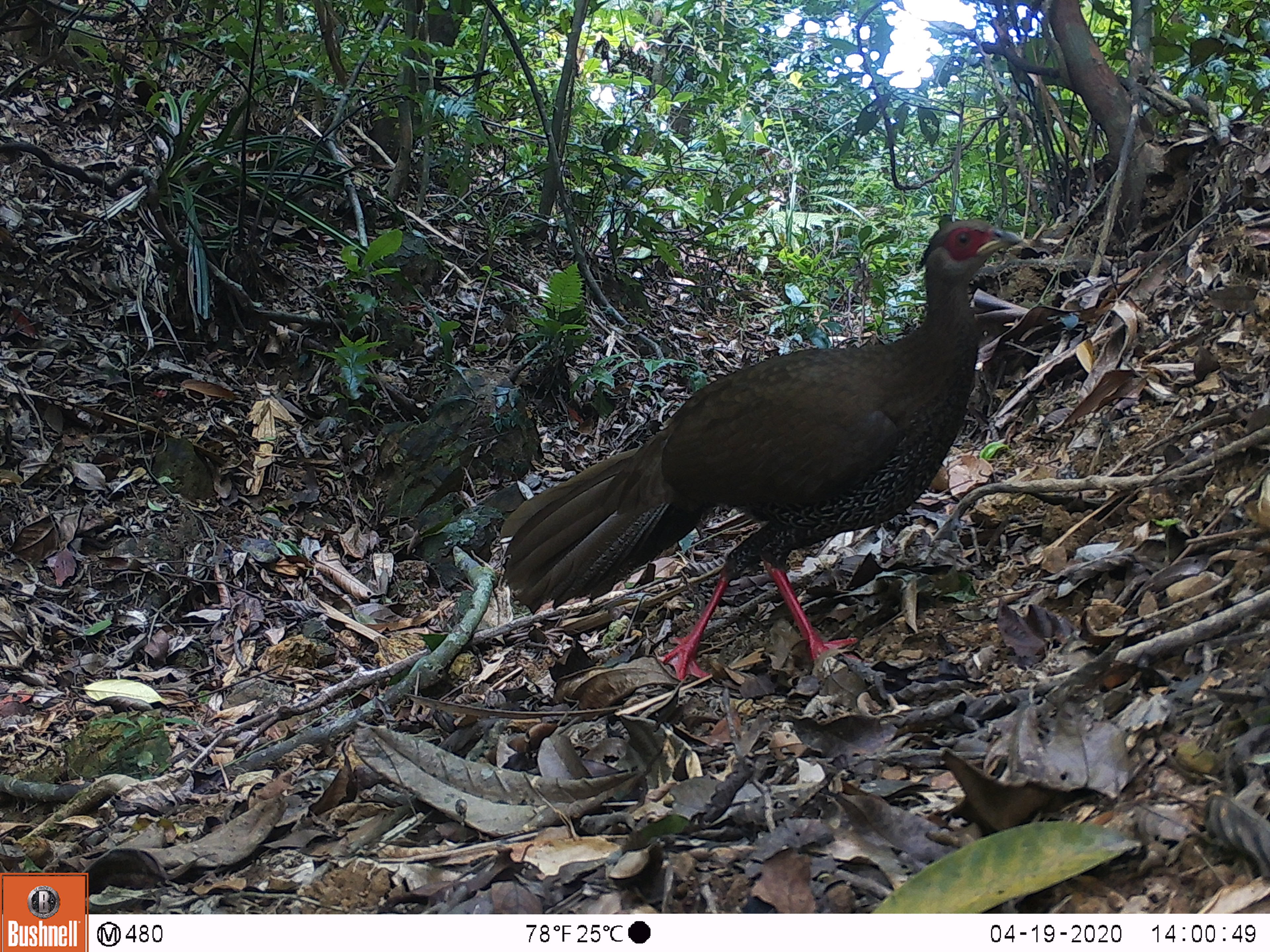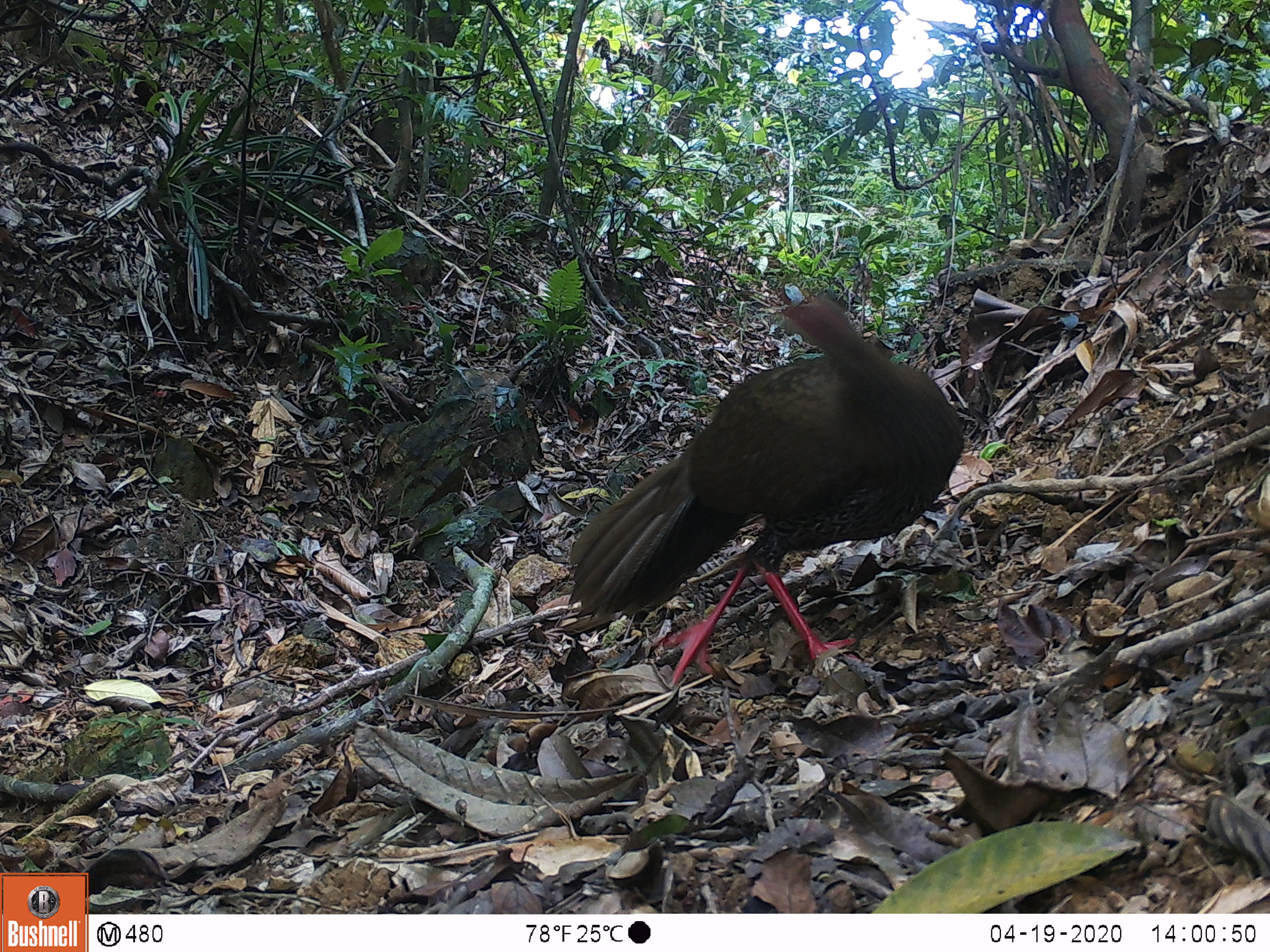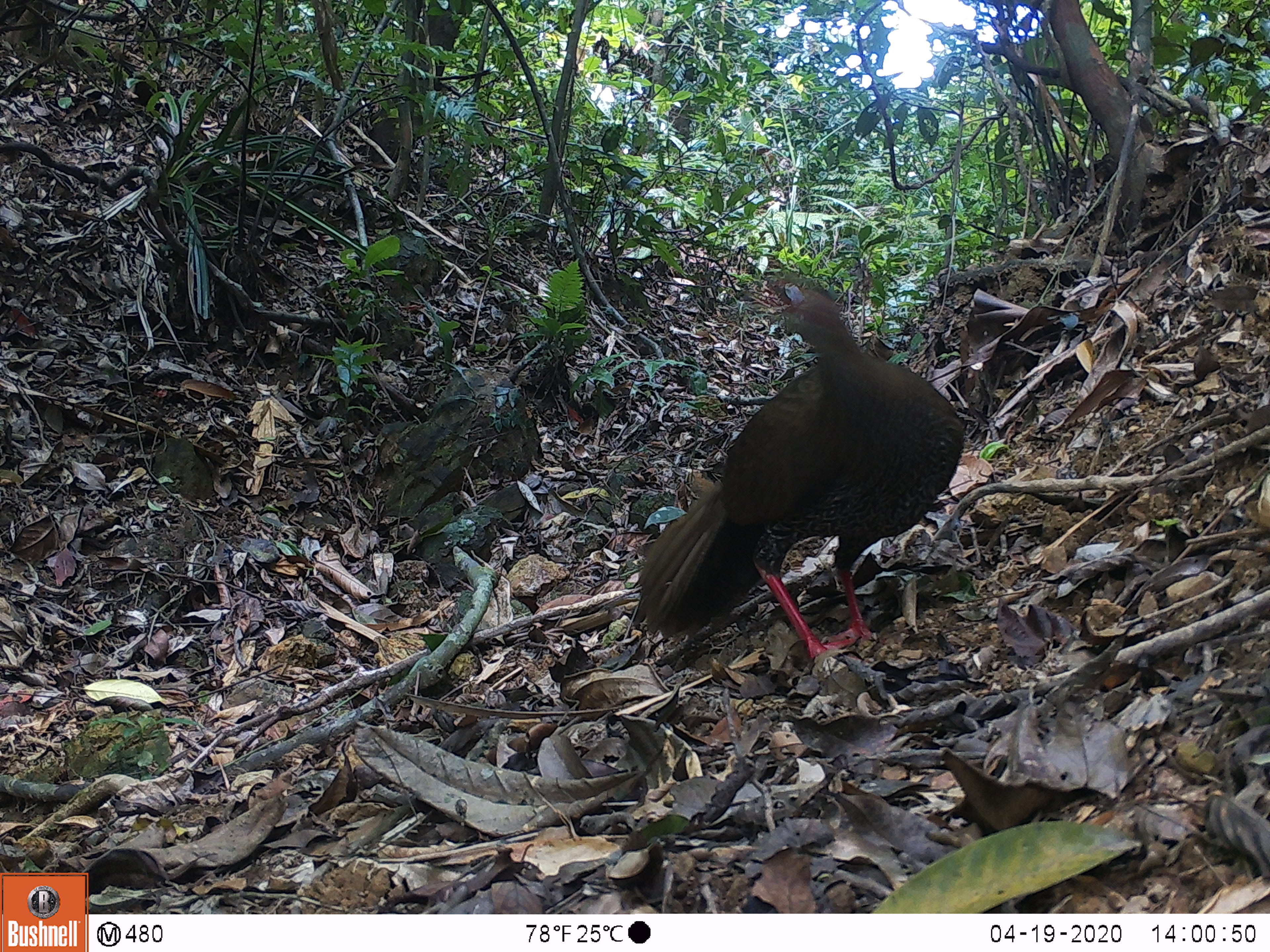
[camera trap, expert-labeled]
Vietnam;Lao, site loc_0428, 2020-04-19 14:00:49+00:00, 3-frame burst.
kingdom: Animalia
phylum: Chordata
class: Aves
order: Galliformes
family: Phasianidae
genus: Lophura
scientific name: Lophura nycthemera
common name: silver pheasant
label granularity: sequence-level